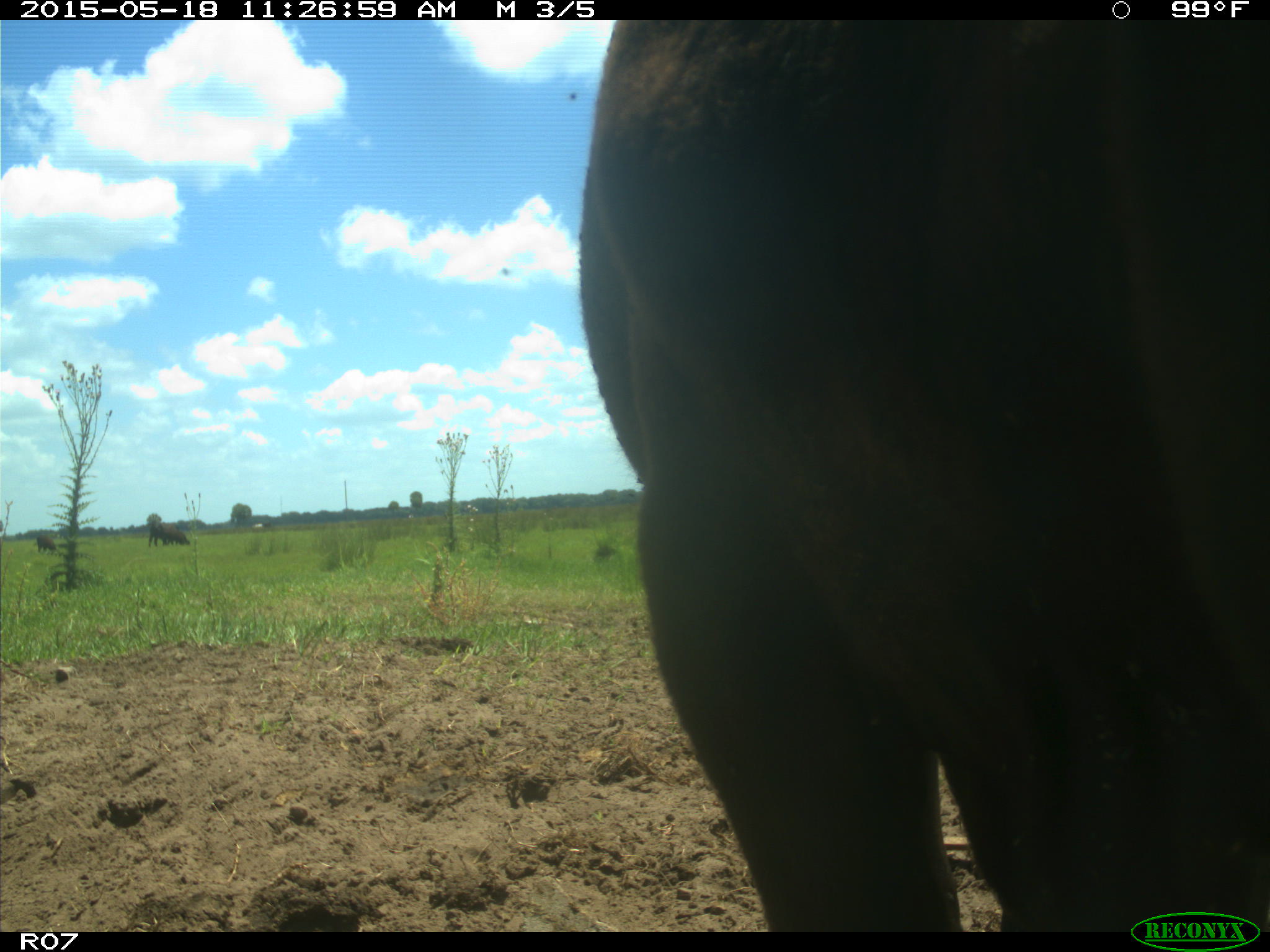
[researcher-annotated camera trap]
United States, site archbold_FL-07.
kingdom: Animalia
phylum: Chordata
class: Mammalia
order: Artiodactyla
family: Bovidae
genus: Bos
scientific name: Bos taurus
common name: domestic cow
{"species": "Bos taurus (domestic cow)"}